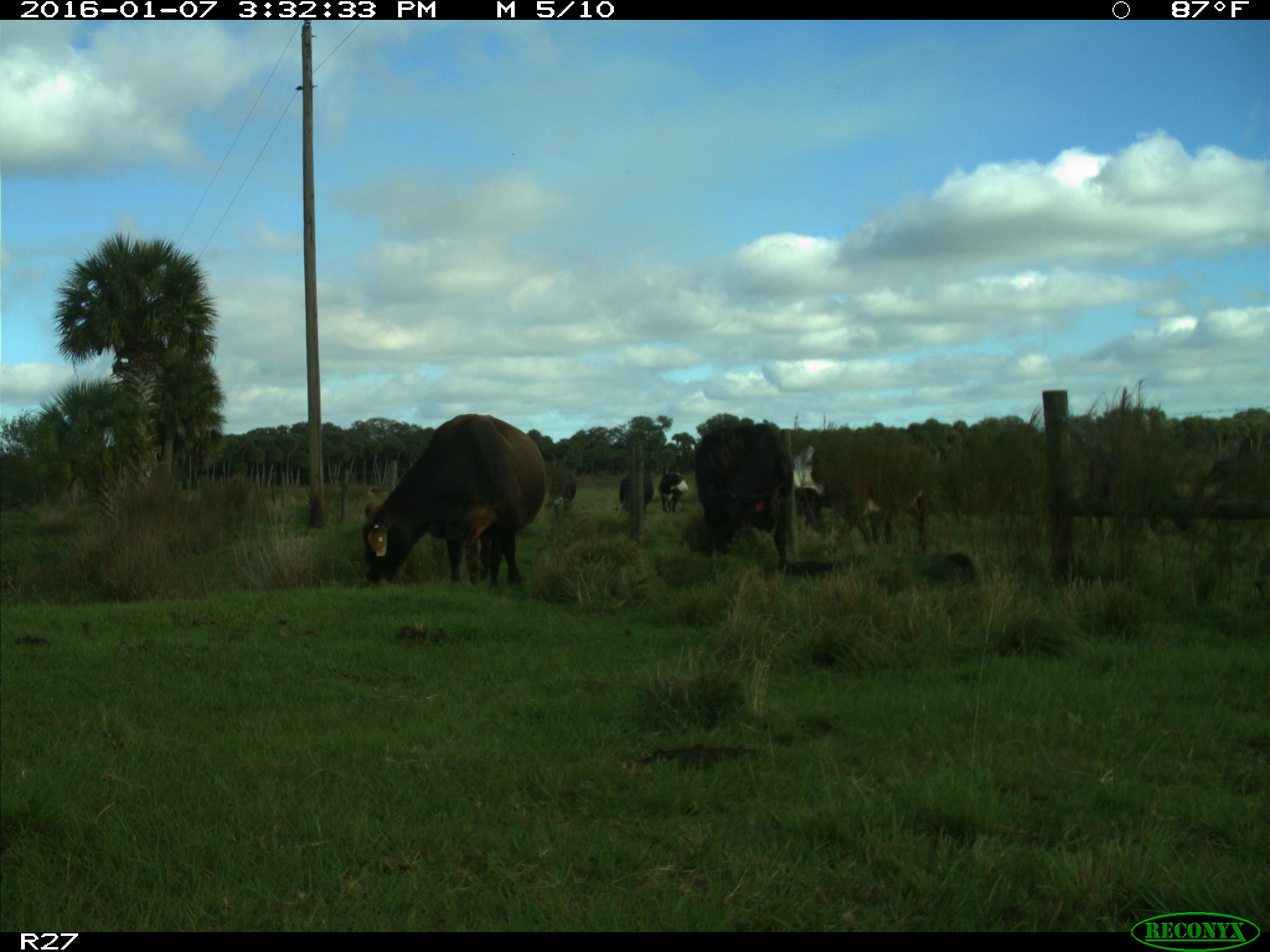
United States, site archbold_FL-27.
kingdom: Animalia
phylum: Chordata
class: Mammalia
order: Artiodactyla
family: Bovidae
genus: Bos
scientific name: Bos taurus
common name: domestic cow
Bos taurus (domestic cow).